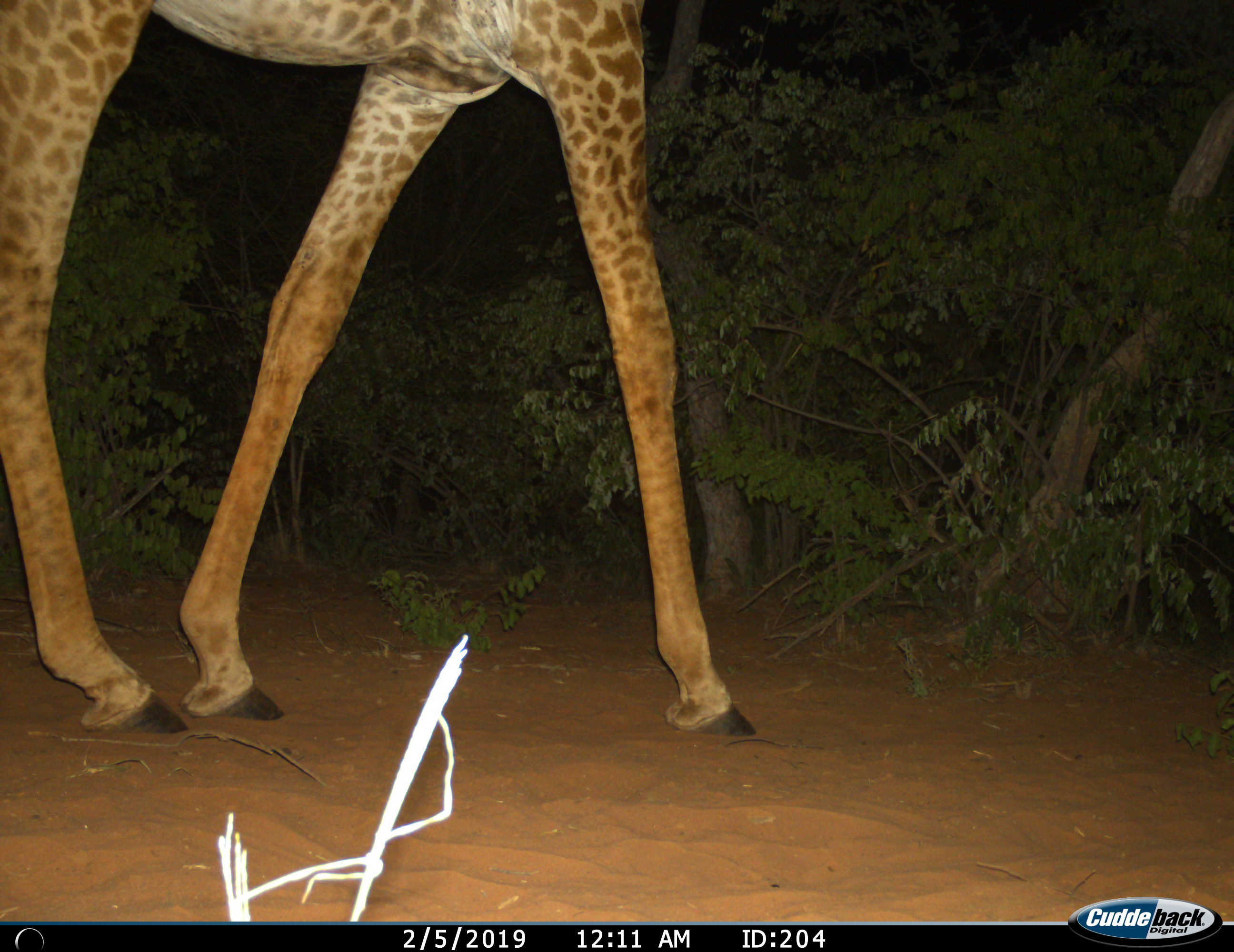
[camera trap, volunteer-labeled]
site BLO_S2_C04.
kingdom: Animalia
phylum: Chordata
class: Mammalia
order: Artiodactyla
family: Giraffidae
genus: Giraffa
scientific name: Giraffa camelopardalis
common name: giraffe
Giraffe (Giraffa camelopardalis), count 1. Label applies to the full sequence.